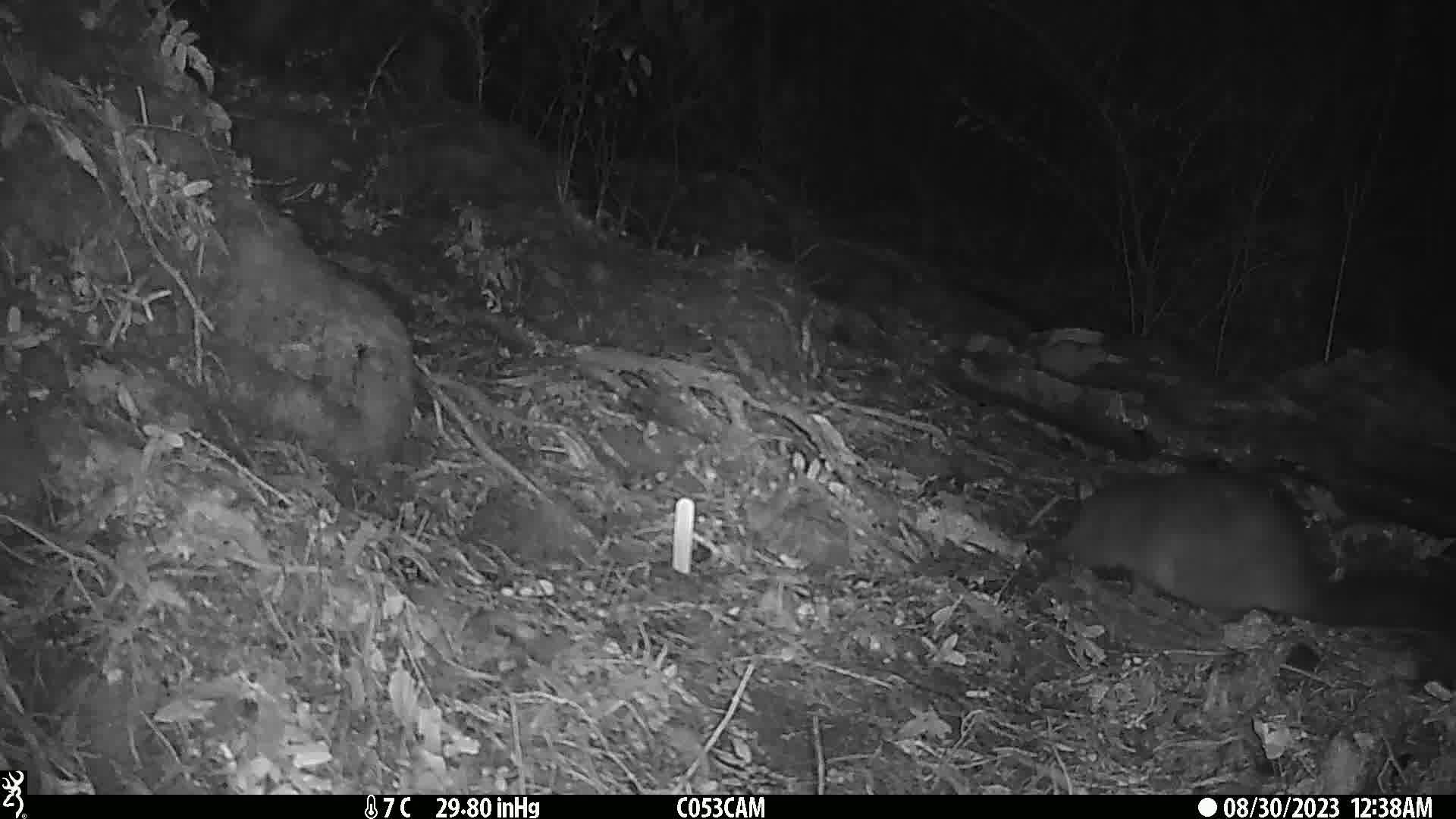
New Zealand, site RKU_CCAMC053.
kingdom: Animalia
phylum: Chordata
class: Mammalia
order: Diprotodontia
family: Phalangeridae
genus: Trichosurus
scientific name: Trichosurus vulpecula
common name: common brushtail possum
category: possum